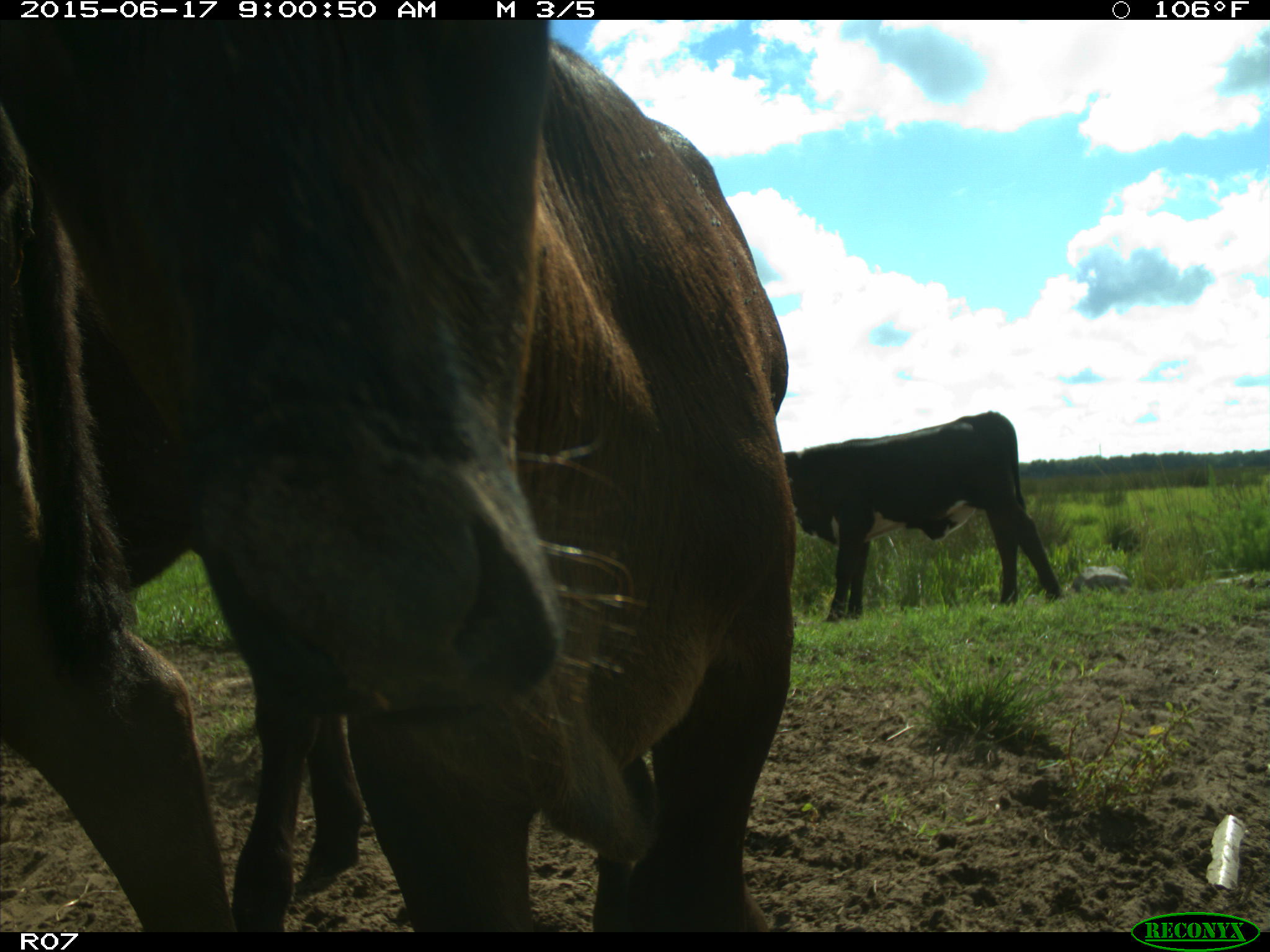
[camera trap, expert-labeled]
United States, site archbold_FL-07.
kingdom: Animalia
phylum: Chordata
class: Mammalia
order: Artiodactyla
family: Bovidae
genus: Bos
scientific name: Bos taurus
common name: domestic cow